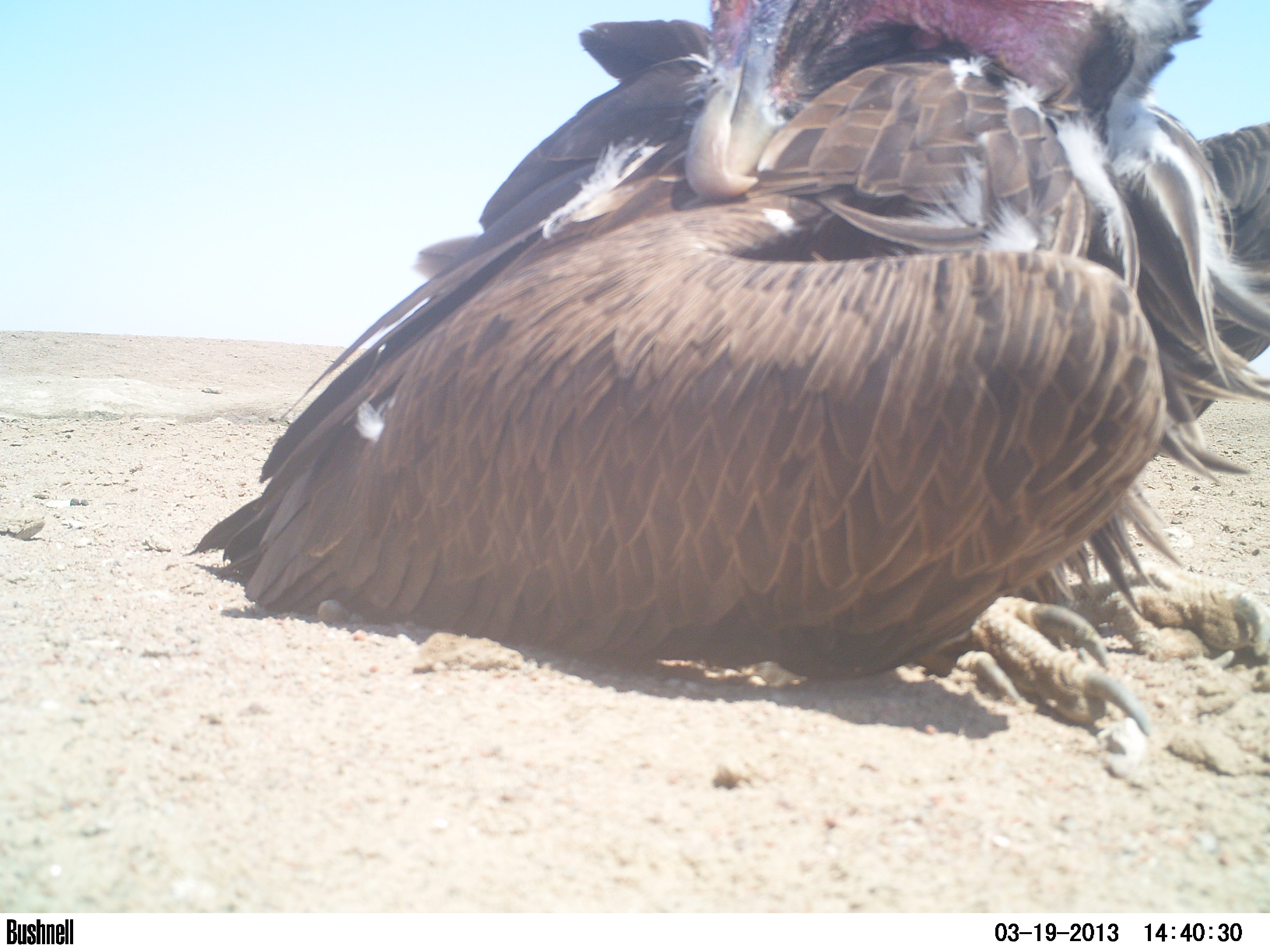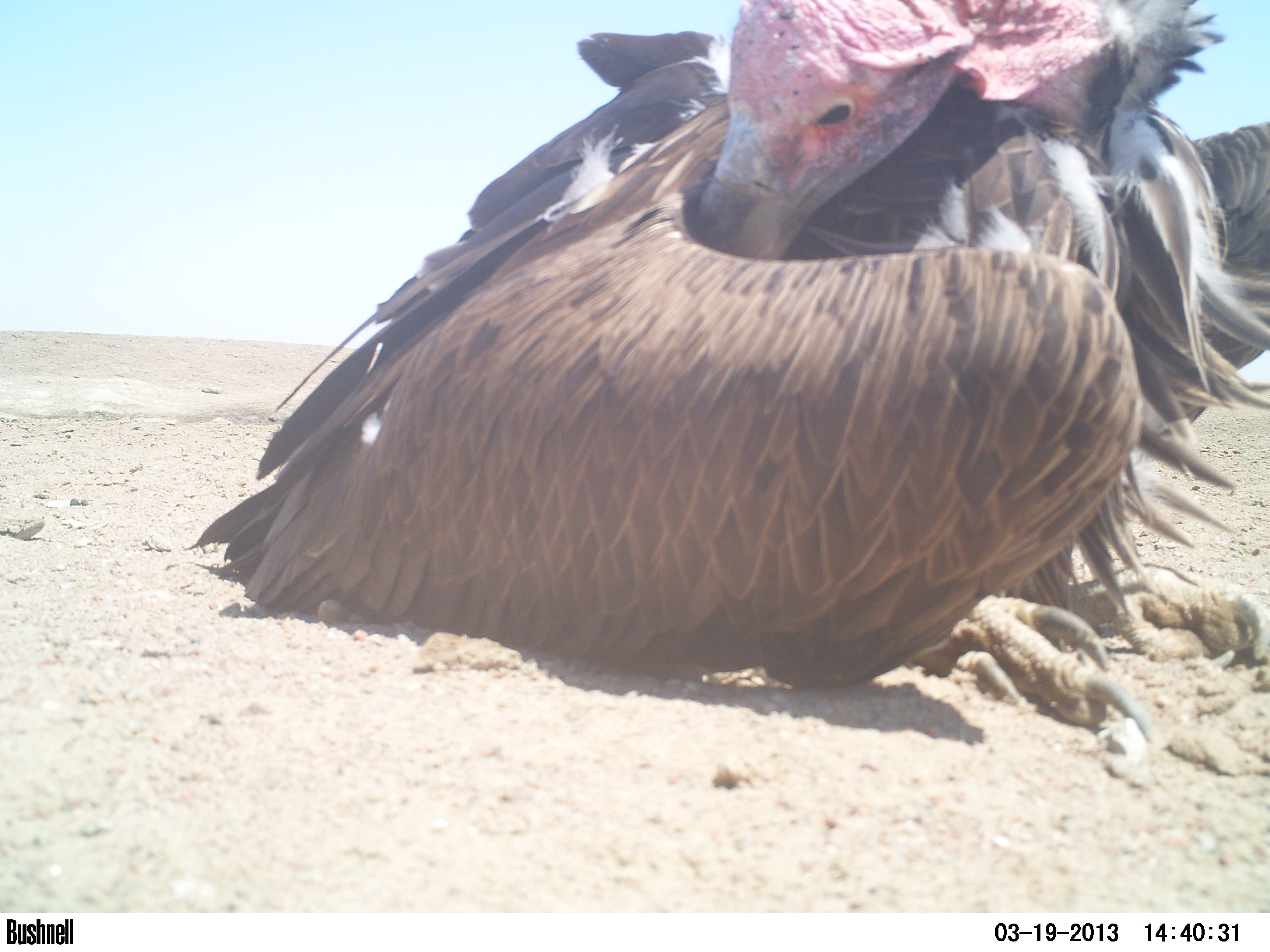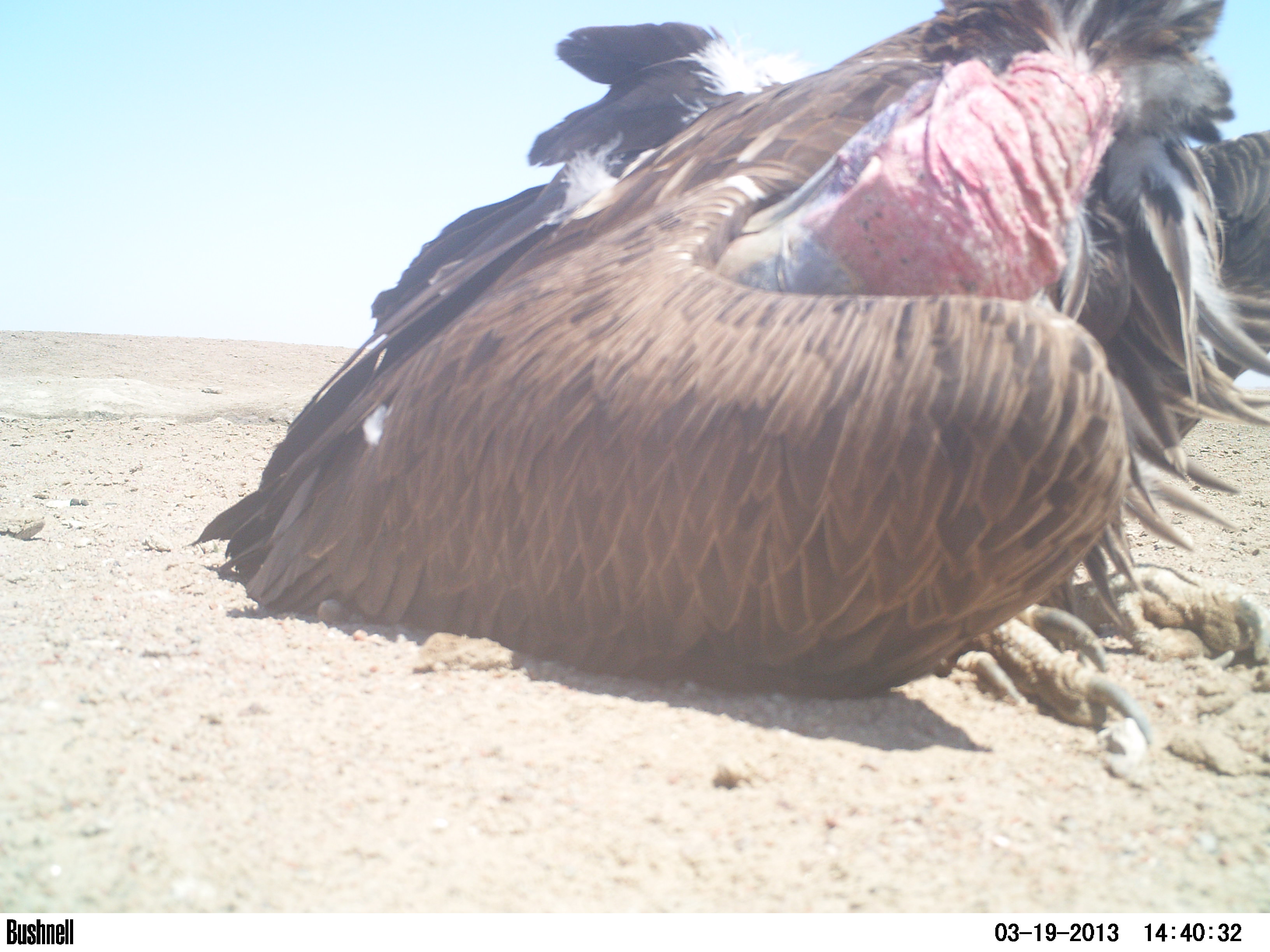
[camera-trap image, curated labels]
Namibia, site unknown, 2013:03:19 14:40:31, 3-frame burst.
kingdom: Animalia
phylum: Chordata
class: Aves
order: Accipitriformes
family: Accipitridae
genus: Torgos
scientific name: Torgos tracheliotos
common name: lappet-faced vulture